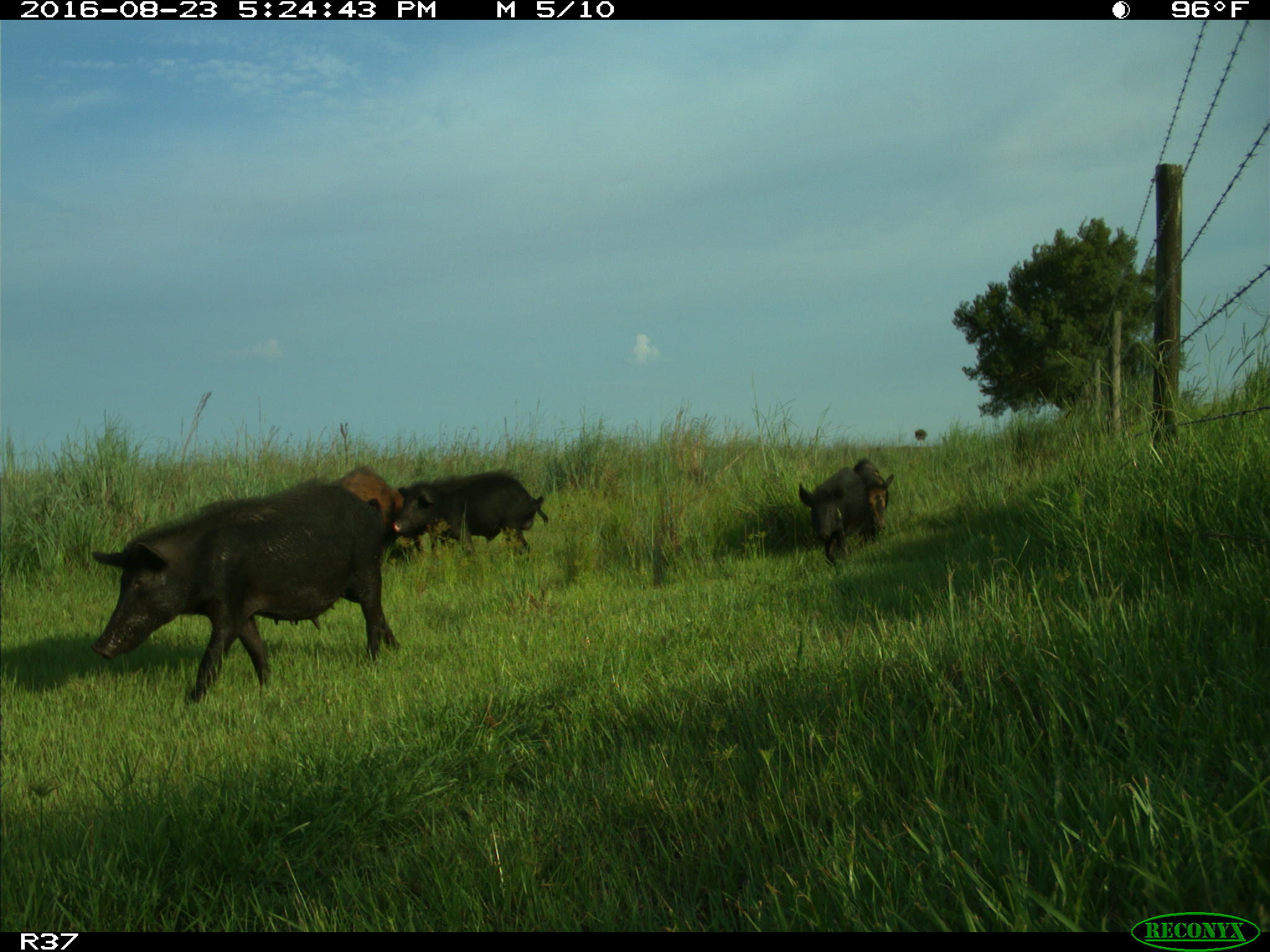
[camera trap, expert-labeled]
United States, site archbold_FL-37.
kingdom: Animalia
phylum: Chordata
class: Mammalia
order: Artiodactyla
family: Suidae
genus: Sus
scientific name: Sus scrofa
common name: wild boar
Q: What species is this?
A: Sus scrofa (wild boar).